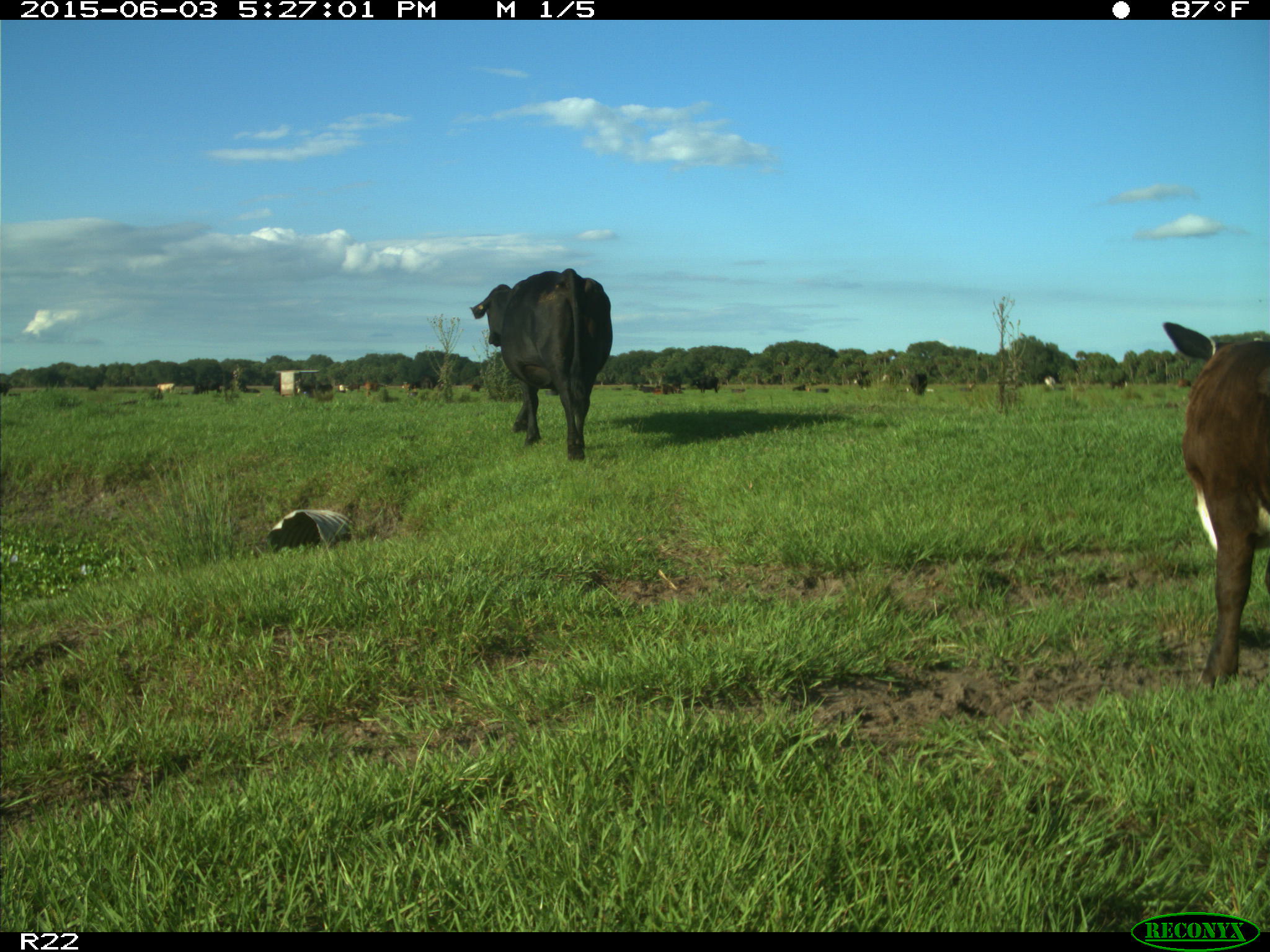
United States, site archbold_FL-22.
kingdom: Animalia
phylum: Chordata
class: Mammalia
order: Artiodactyla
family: Bovidae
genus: Bos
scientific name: Bos taurus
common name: domestic cow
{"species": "Bos taurus (domestic cow)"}